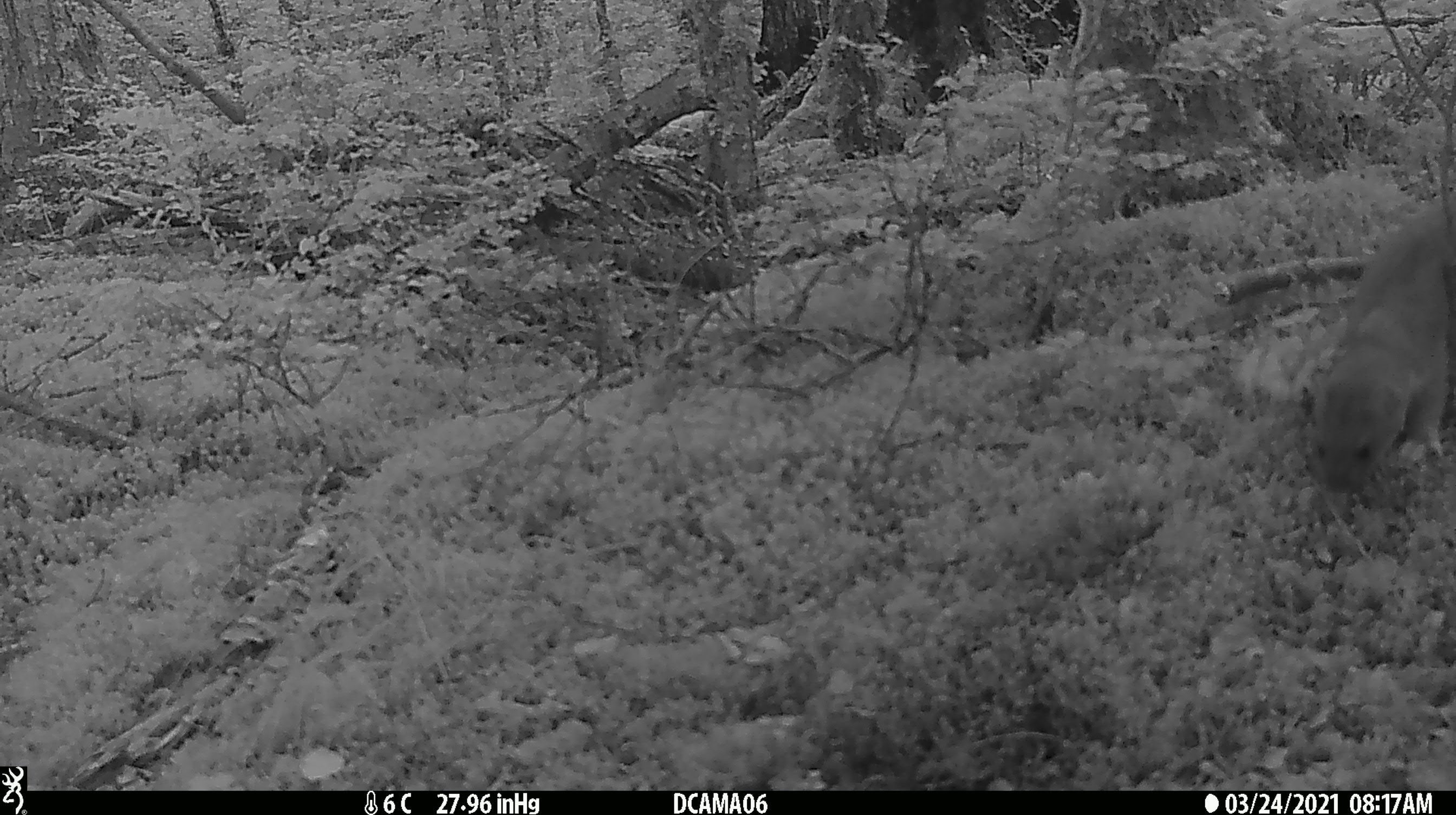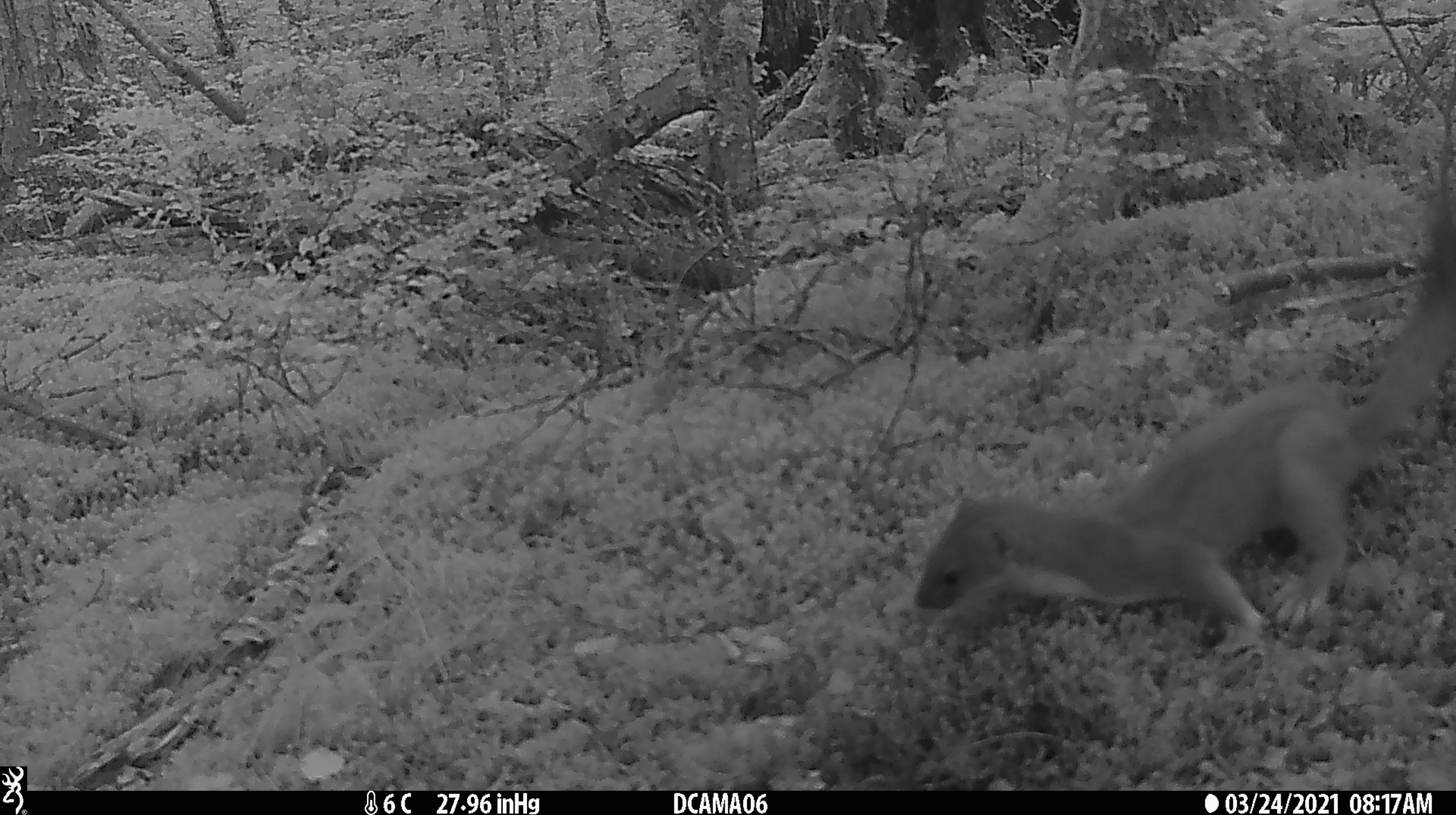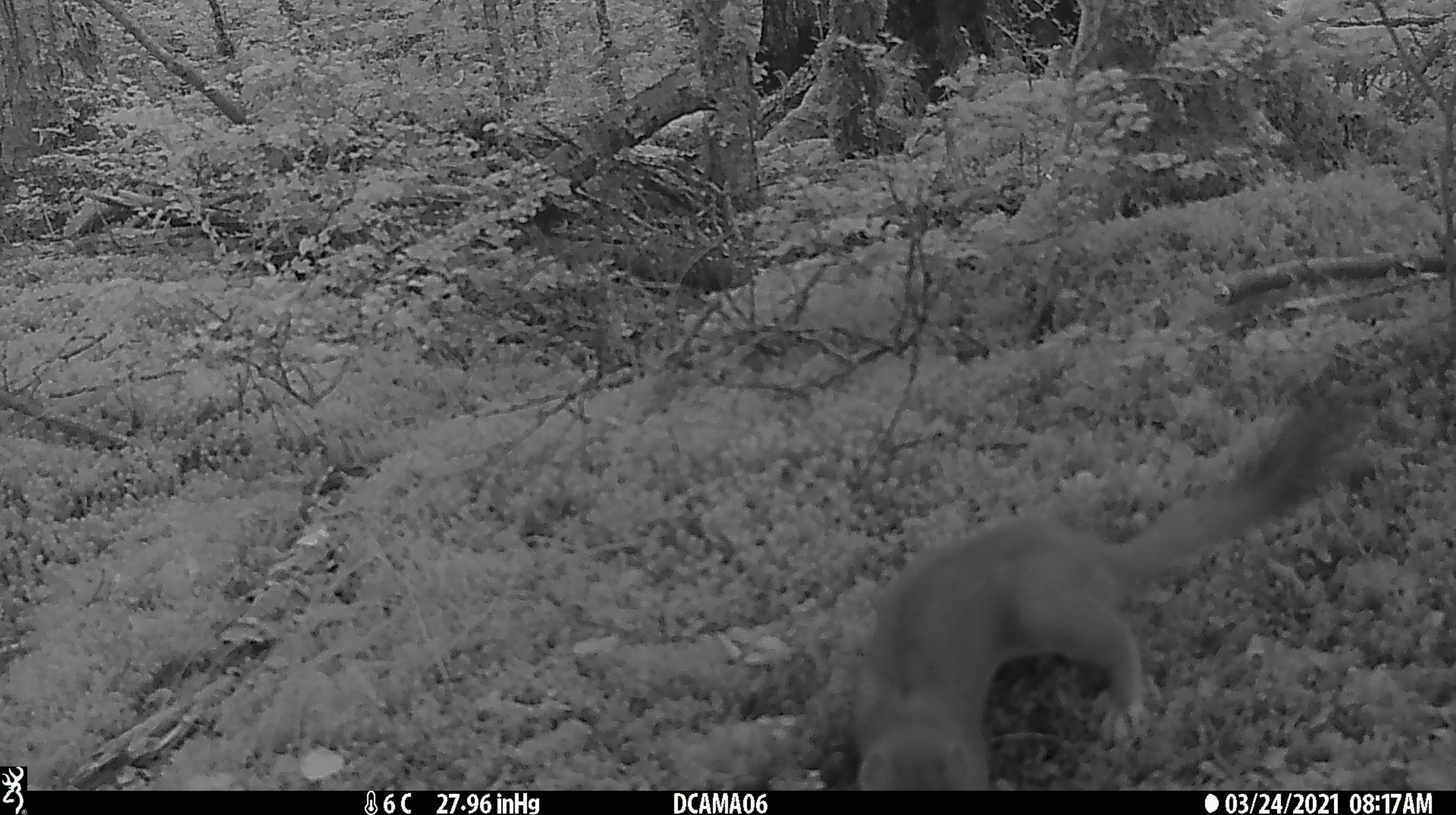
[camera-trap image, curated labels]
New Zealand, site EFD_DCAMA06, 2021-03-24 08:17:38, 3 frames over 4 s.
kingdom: Animalia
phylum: Chordata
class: Mammalia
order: Carnivora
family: Mustelidae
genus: Mustela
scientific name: Mustela erminea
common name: stoat